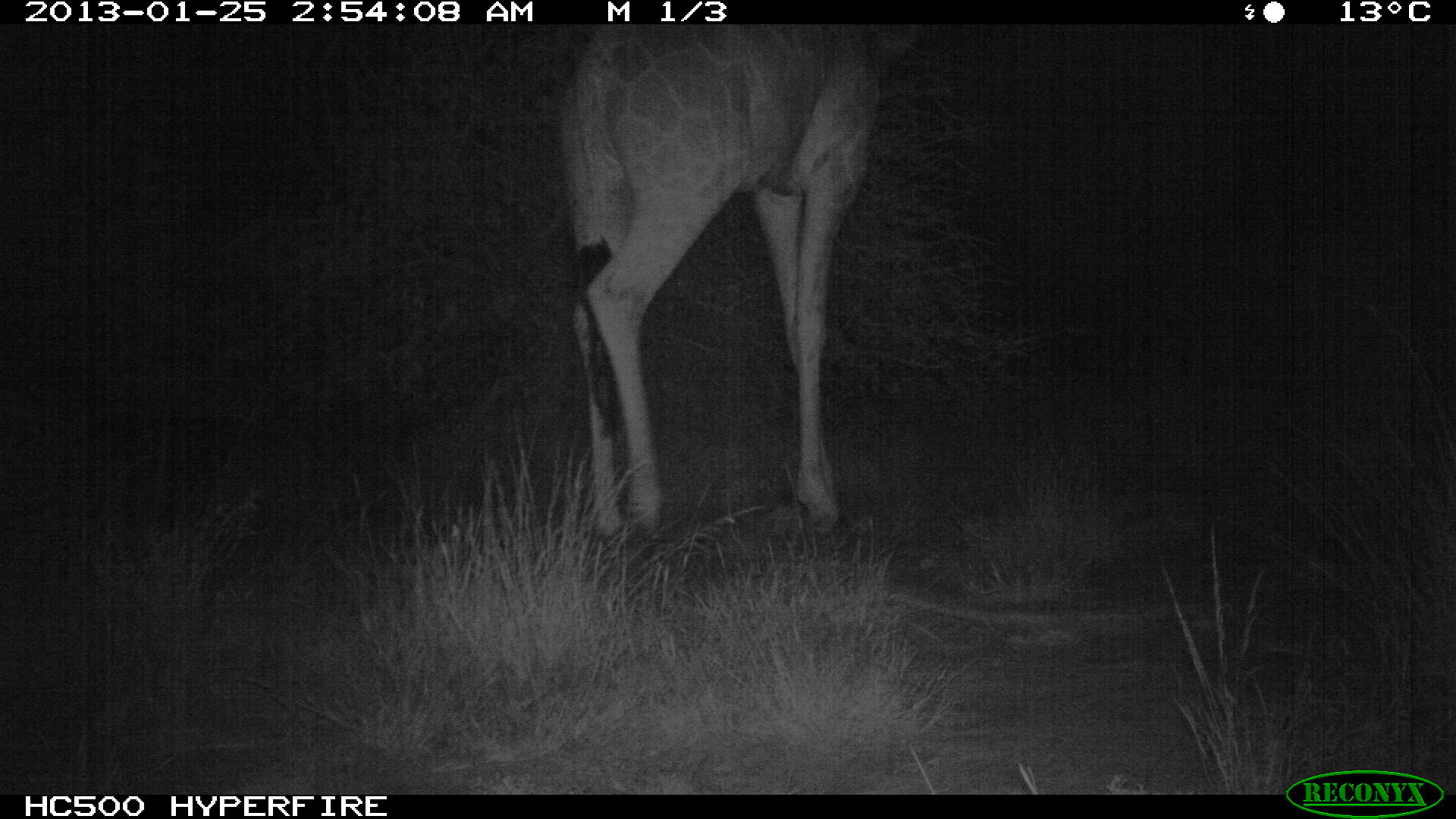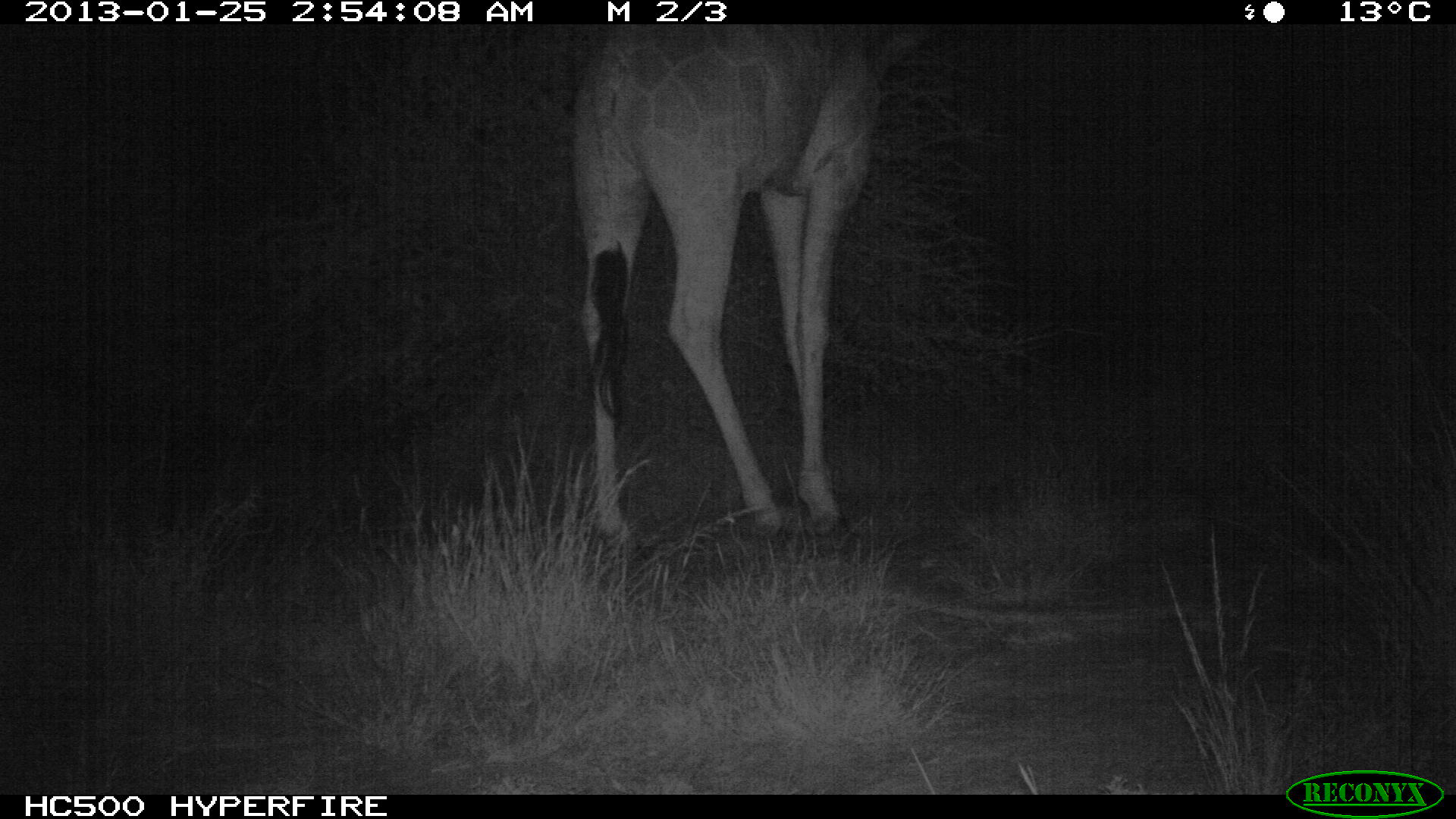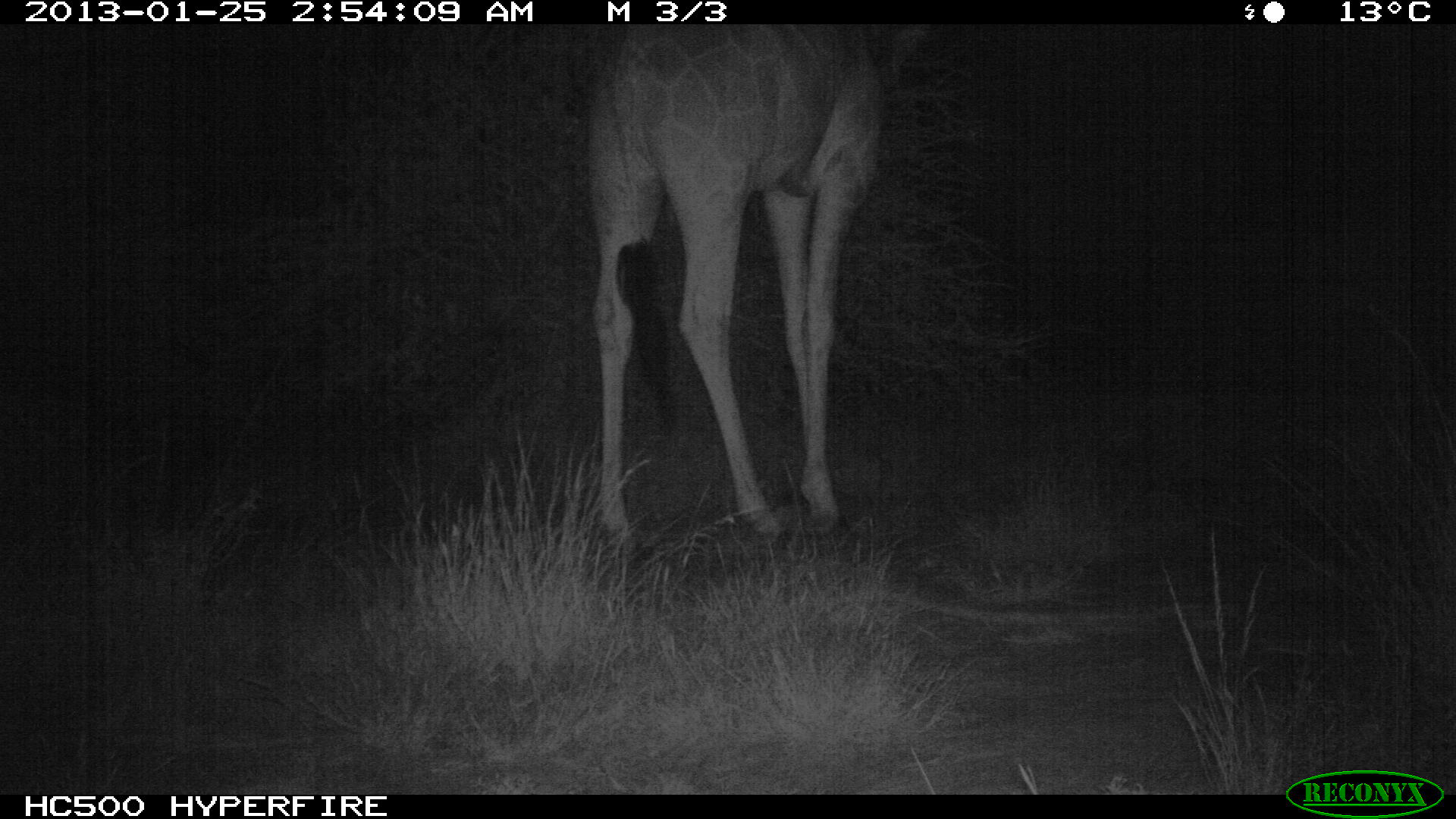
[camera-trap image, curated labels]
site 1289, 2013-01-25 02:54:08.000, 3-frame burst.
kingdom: Animalia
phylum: Chordata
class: Mammalia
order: Artiodactyla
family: Giraffidae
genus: Giraffa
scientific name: Giraffa camelopardalis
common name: giraffe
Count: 1.